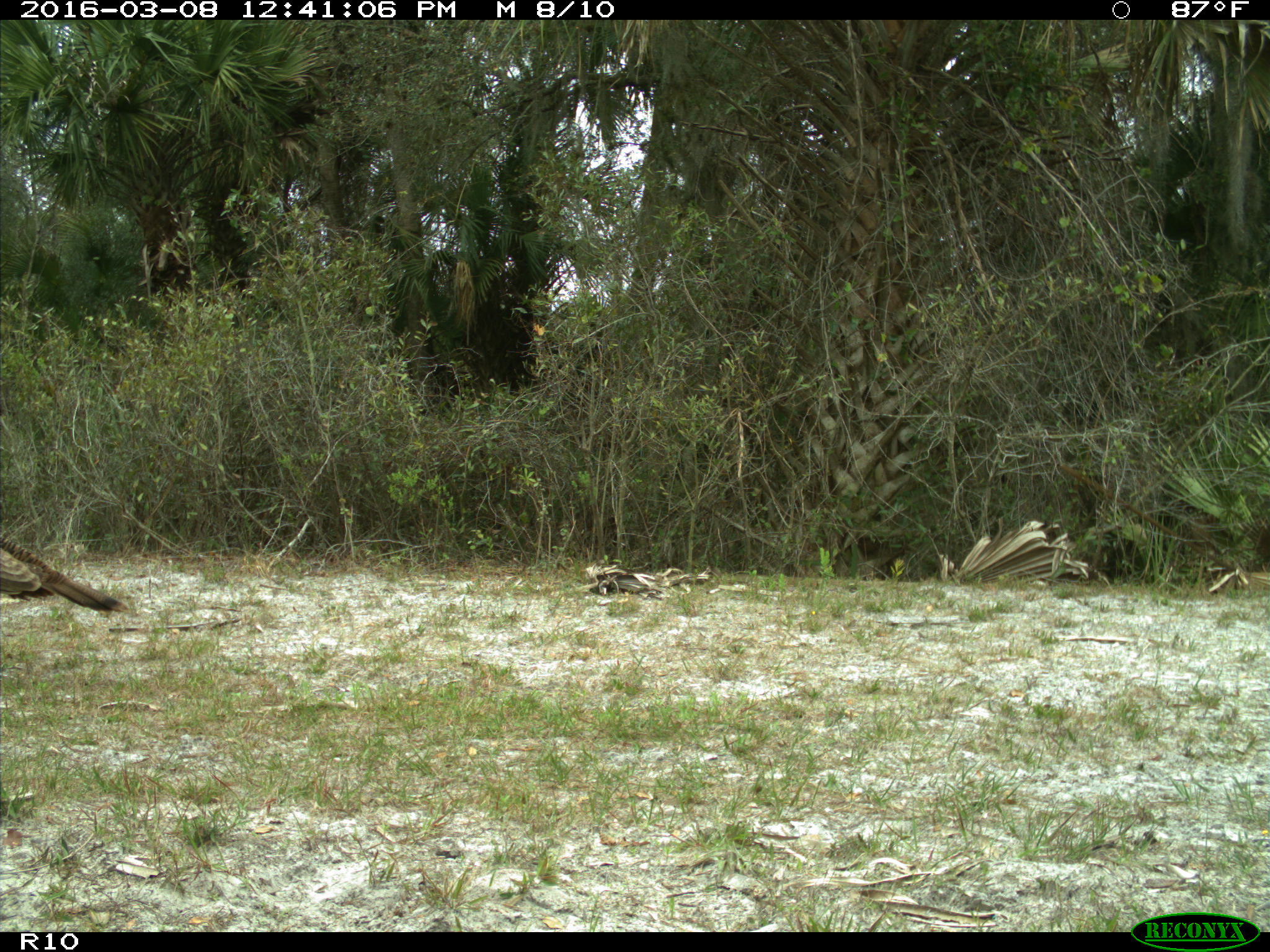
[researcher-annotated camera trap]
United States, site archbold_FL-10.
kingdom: Animalia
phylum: Chordata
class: Aves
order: Galliformes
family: Phasianidae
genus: Meleagris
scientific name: Meleagris gallopavo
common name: wild turkey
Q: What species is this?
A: Meleagris gallopavo (wild turkey).